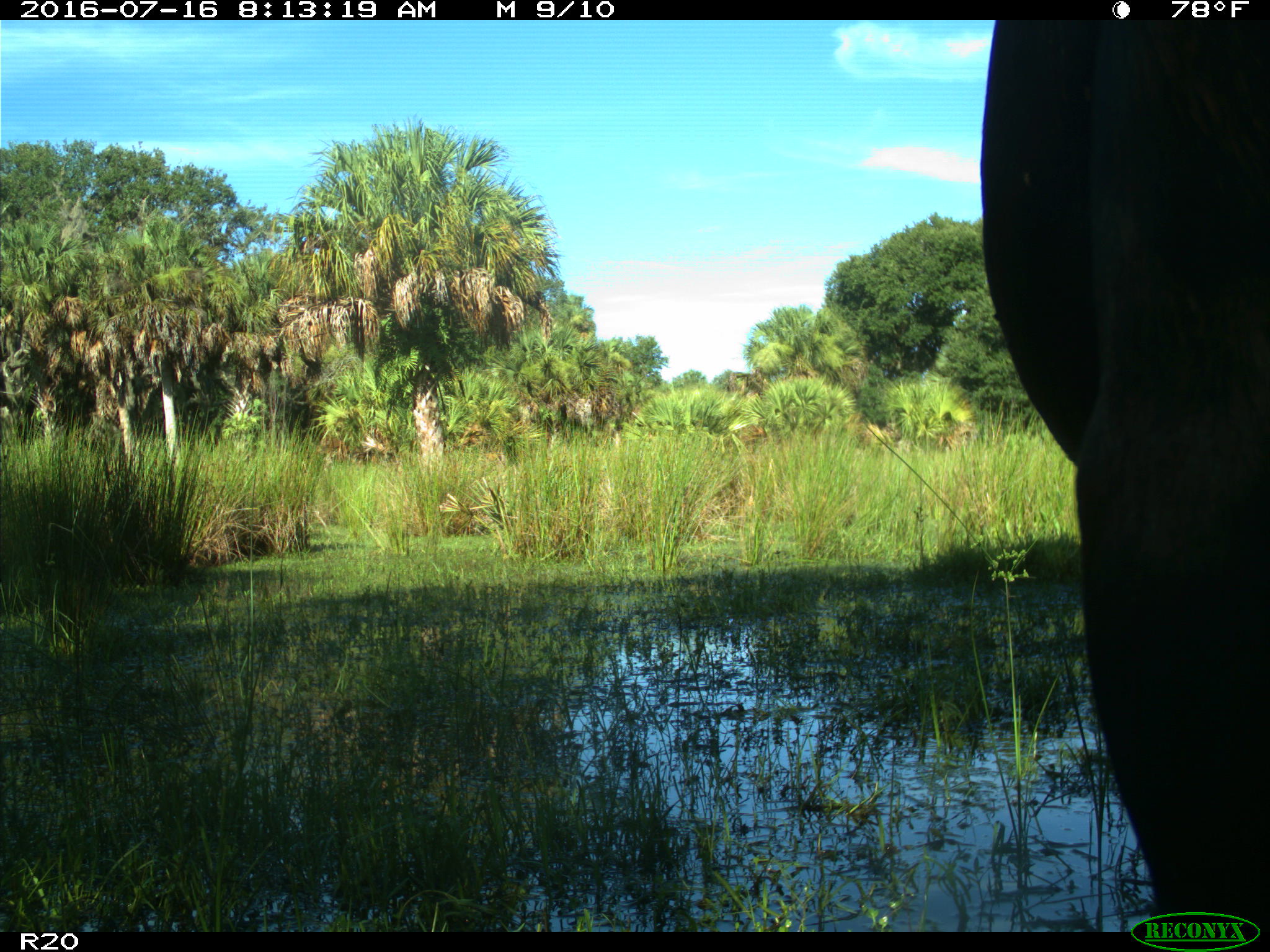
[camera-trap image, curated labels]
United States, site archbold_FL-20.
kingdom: Animalia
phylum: Chordata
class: Mammalia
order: Artiodactyla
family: Bovidae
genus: Bos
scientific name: Bos taurus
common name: domestic cow